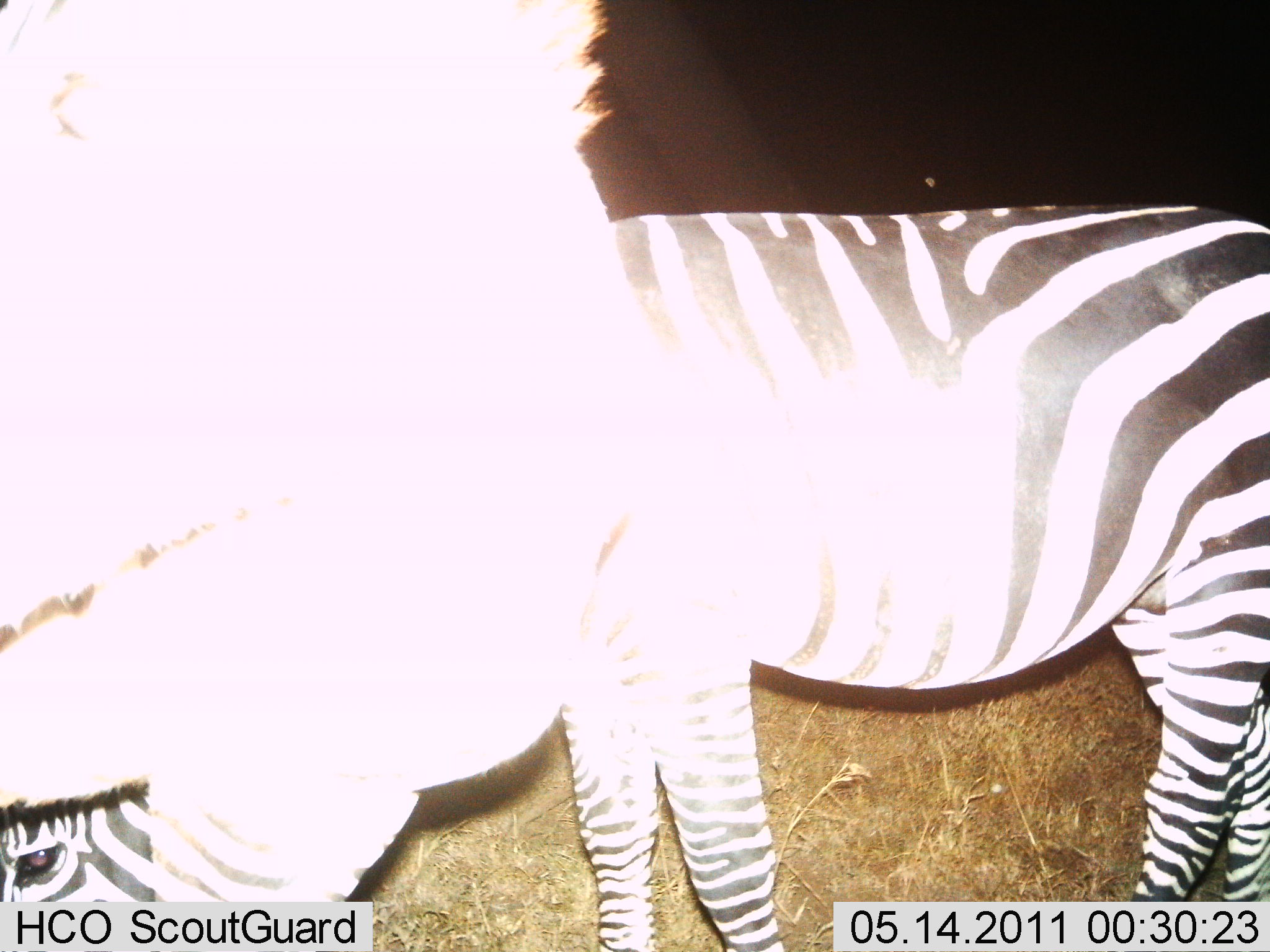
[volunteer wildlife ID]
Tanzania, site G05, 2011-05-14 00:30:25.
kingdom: Animalia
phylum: Chordata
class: Mammalia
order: Perissodactyla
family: Equidae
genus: Equus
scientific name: Equus quagga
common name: plains zebra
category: zebra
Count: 2.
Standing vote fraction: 67%.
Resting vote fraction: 0%.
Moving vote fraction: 0%.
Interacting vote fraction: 0%.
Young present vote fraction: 0%.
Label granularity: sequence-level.